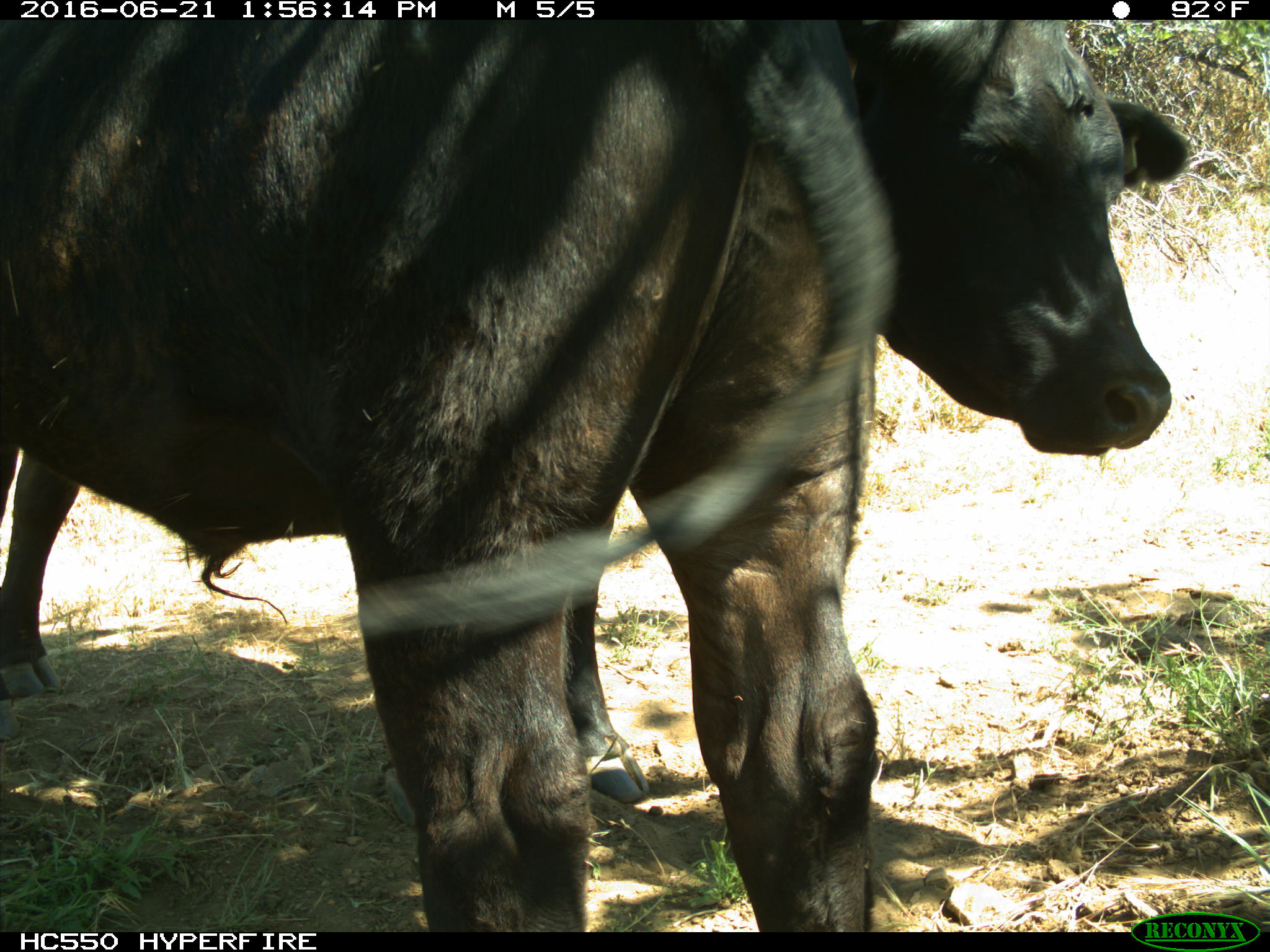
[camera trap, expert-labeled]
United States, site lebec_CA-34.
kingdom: Animalia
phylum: Chordata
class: Mammalia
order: Artiodactyla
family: Bovidae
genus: Bos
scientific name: Bos taurus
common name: domestic cow